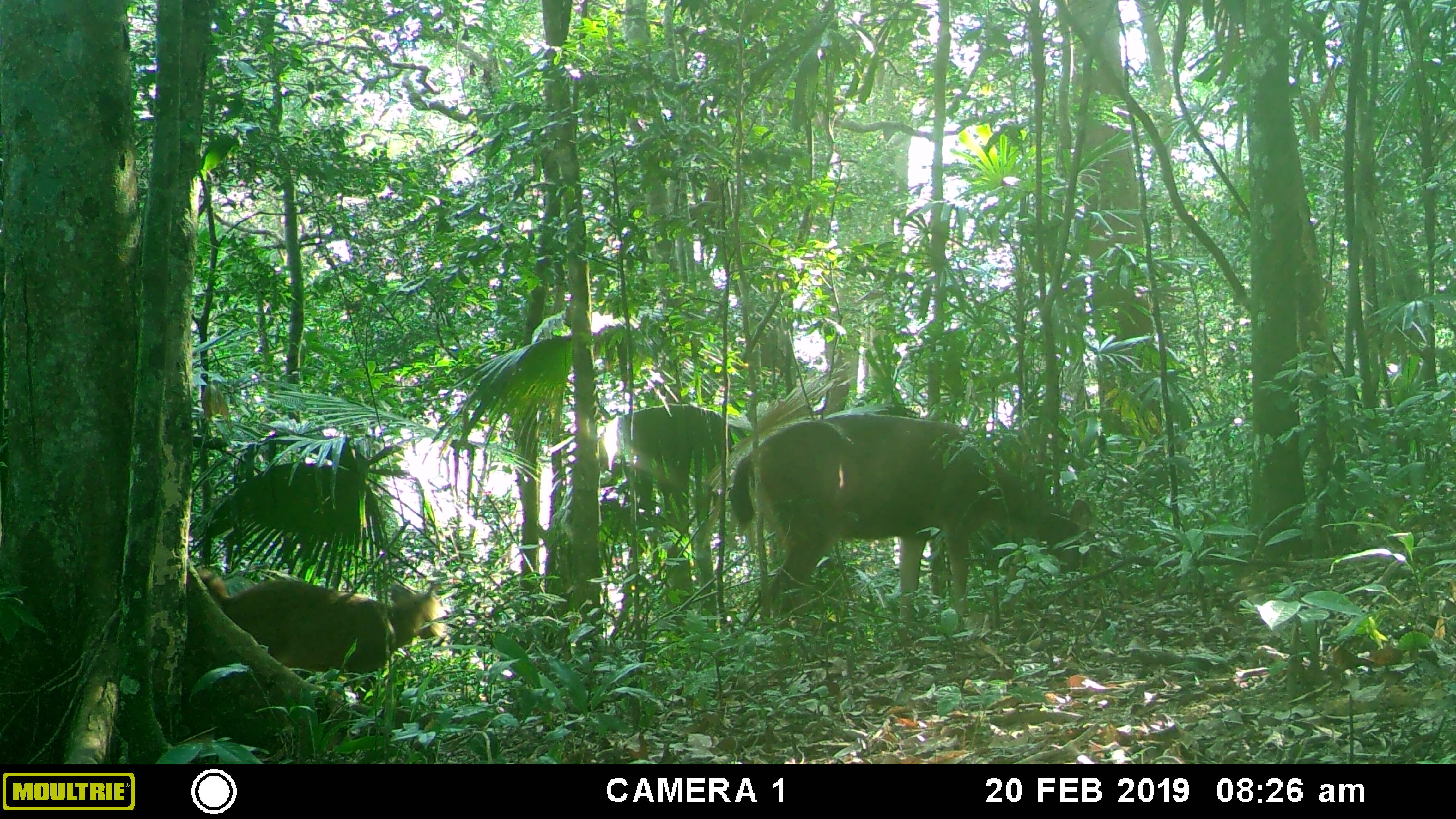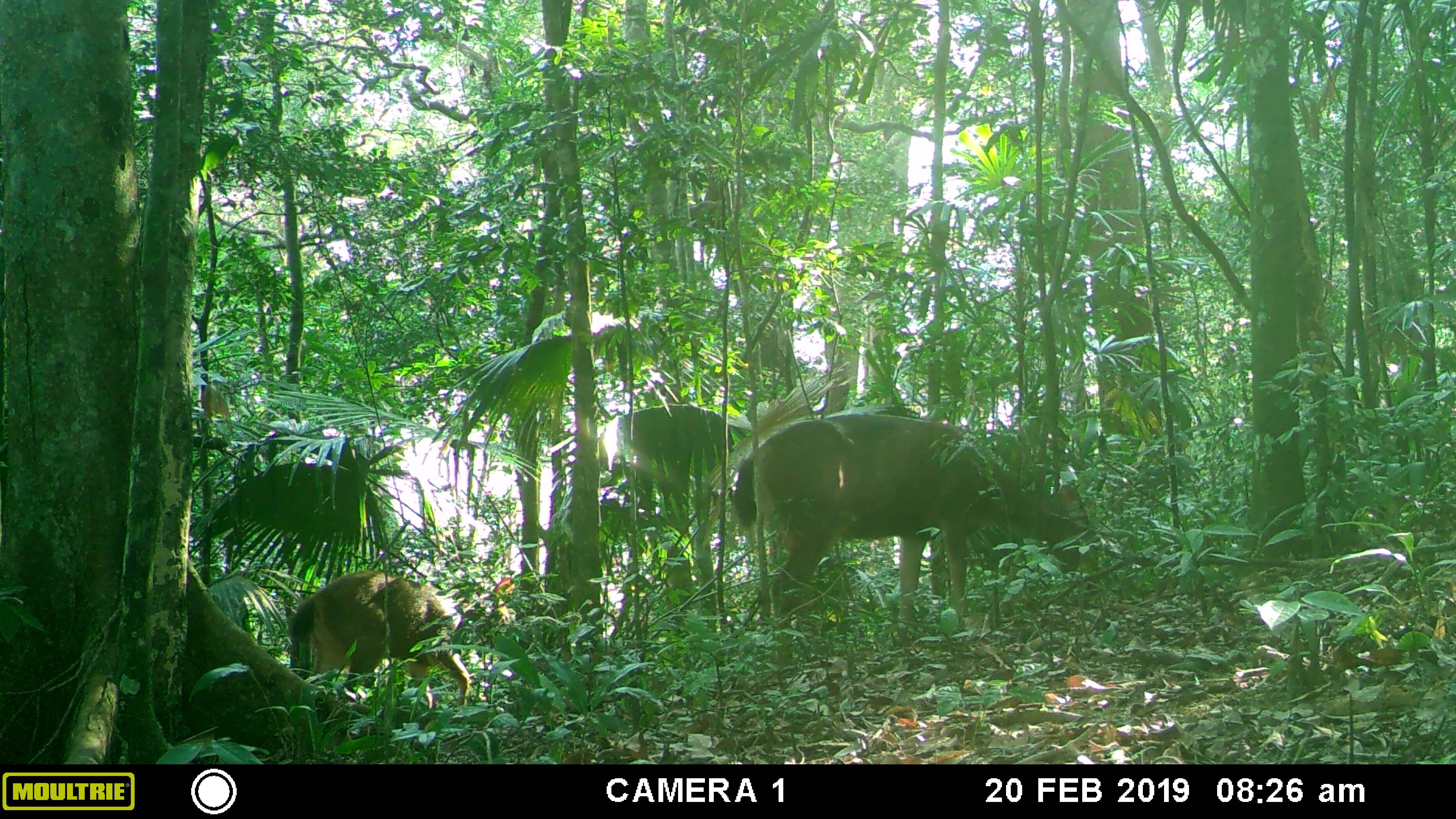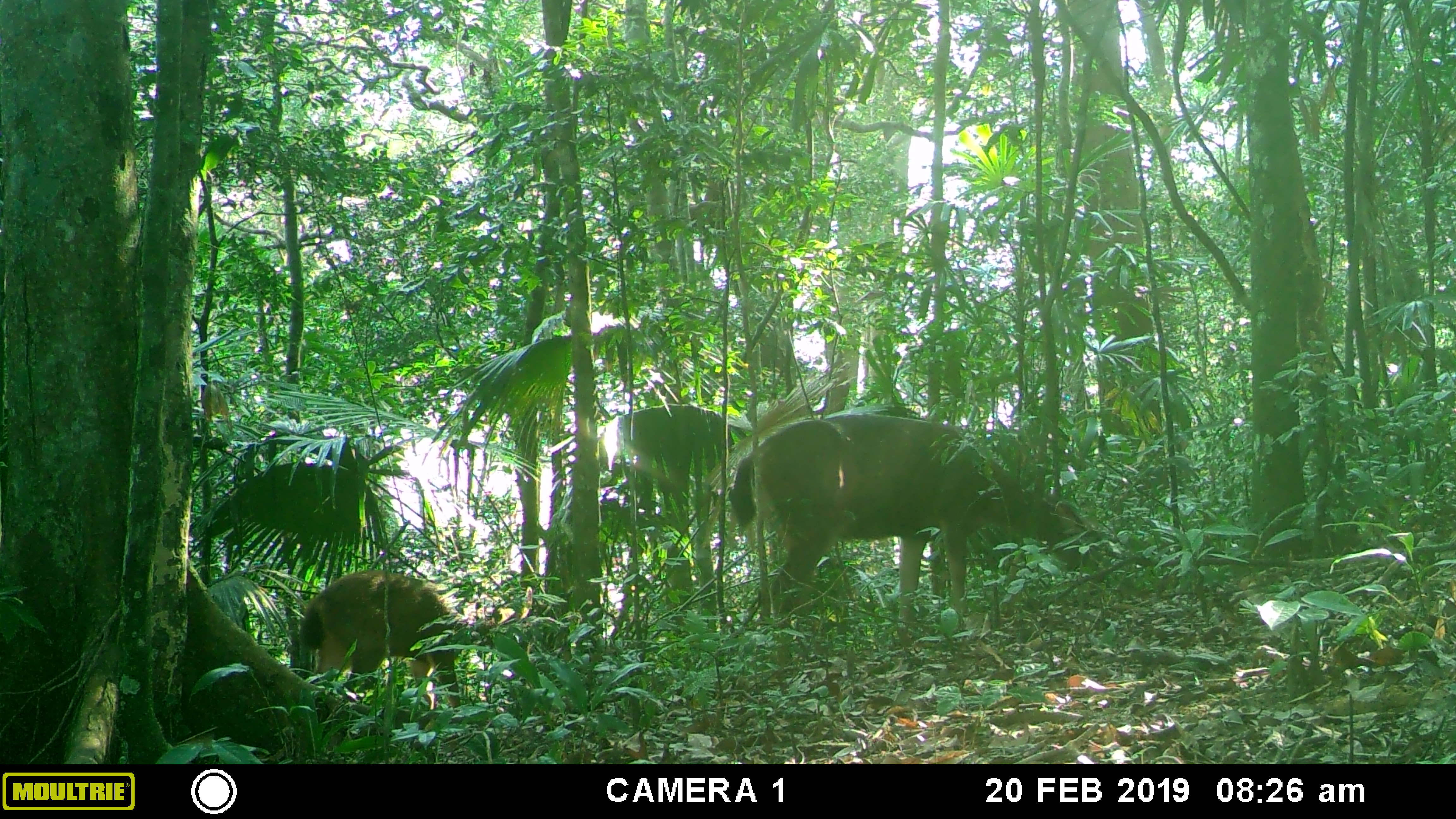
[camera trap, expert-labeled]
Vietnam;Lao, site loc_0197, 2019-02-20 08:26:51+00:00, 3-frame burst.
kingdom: Animalia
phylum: Chordata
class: Mammalia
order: Artiodactyla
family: Cervidae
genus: Rusa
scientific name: Rusa unicolor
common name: sambar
Sambar (Rusa unicolor). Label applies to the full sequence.